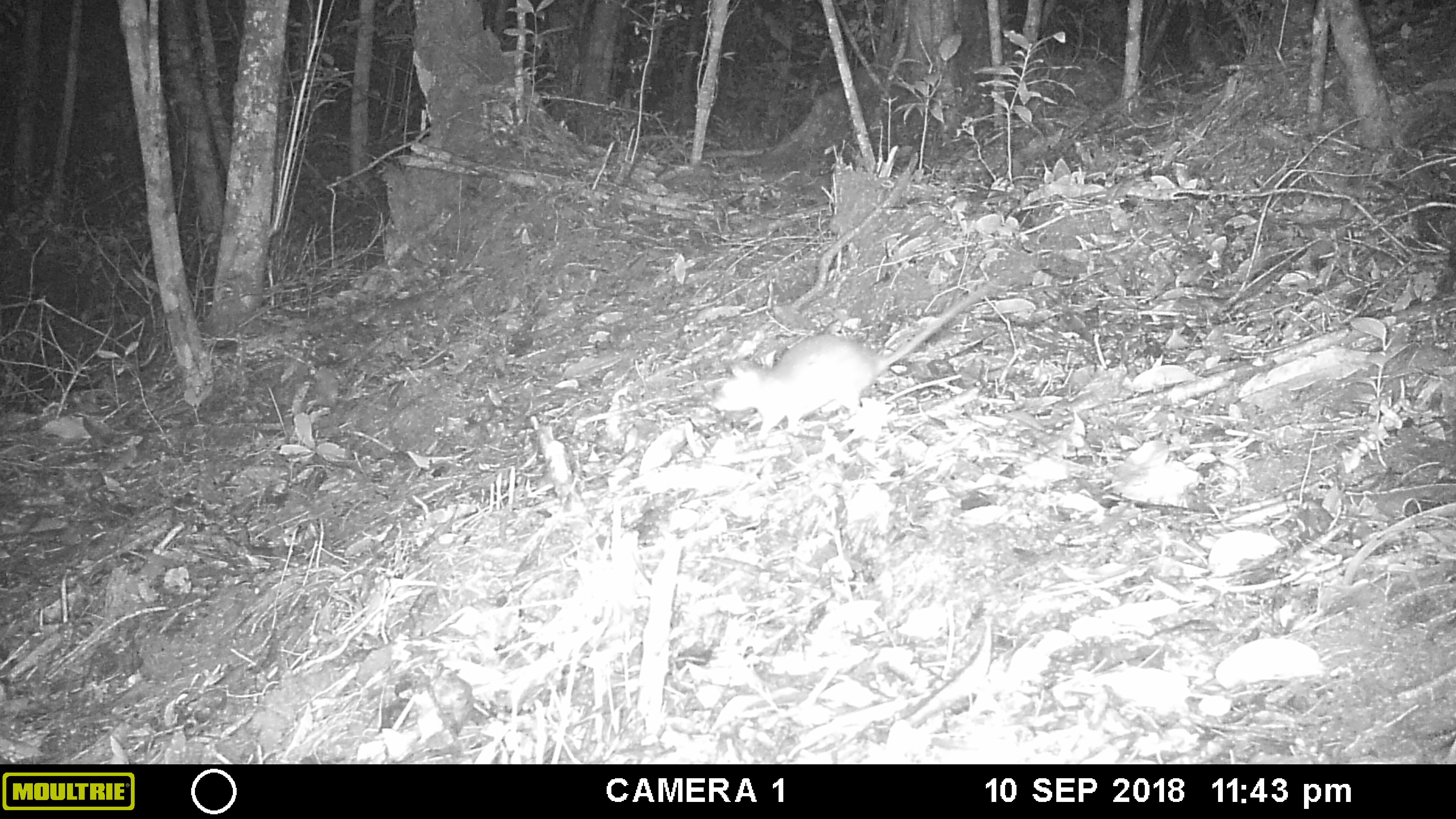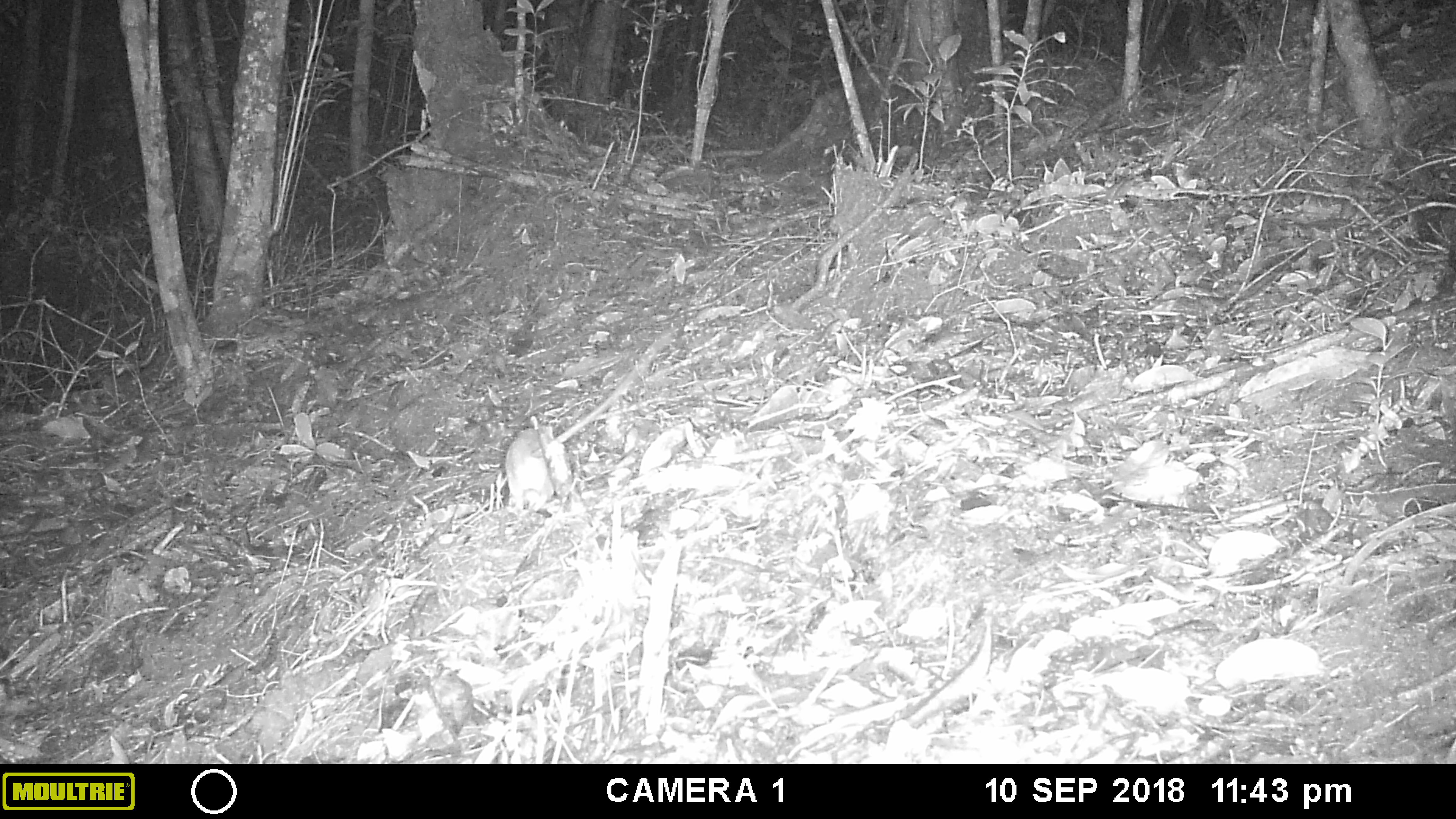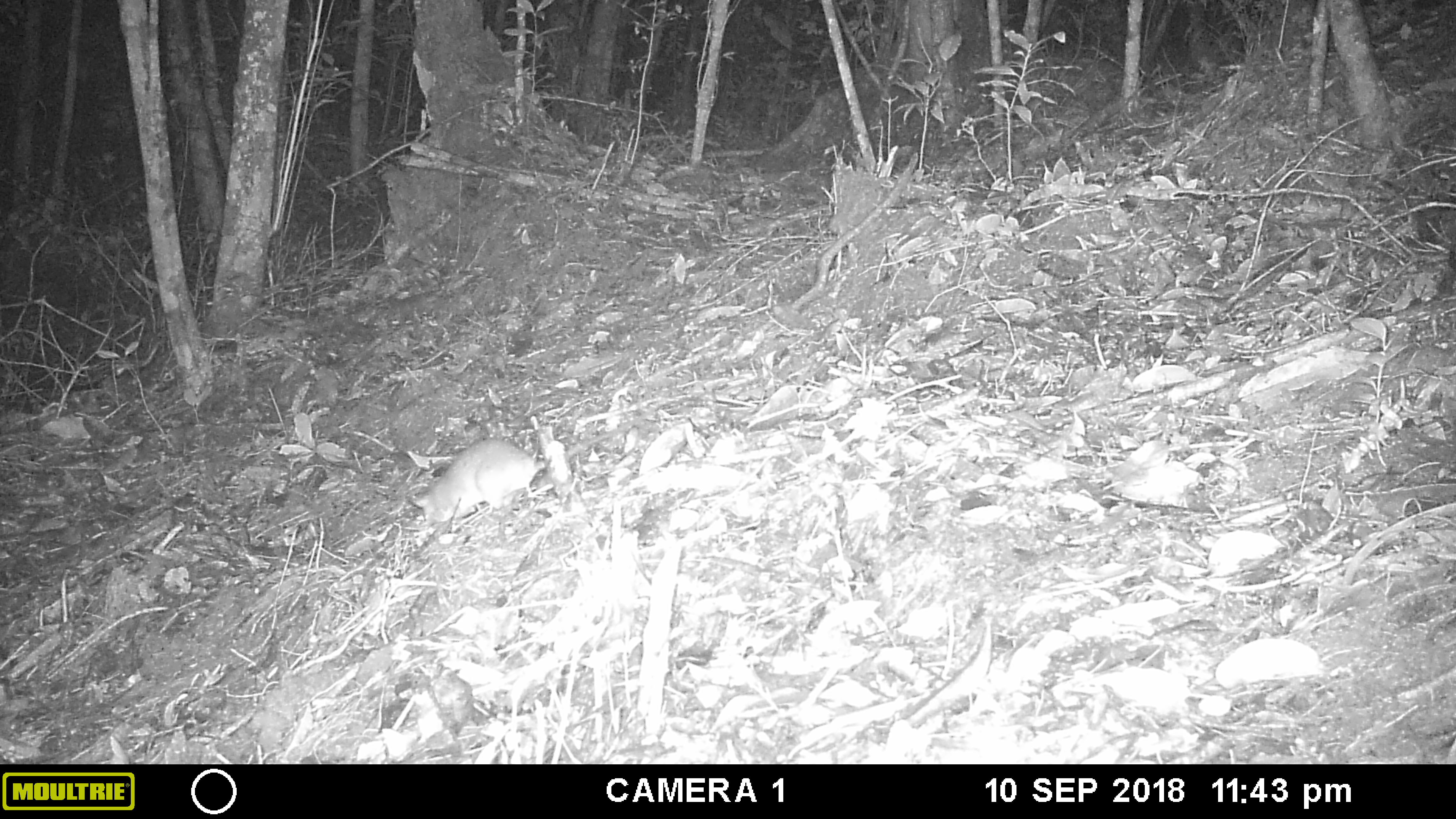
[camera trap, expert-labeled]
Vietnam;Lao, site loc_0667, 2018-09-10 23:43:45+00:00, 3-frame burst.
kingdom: Animalia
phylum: Chordata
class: Mammalia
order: Rodentia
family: Muridae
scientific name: Muridae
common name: old-world mice and rats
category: unidentified murid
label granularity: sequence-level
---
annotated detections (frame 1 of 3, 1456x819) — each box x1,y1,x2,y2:
unidentified murid: 710,277,996,442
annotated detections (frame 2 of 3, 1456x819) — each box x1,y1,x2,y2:
unidentified murid: 503,335,669,509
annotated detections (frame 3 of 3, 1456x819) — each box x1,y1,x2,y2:
unidentified murid: 409,411,650,525